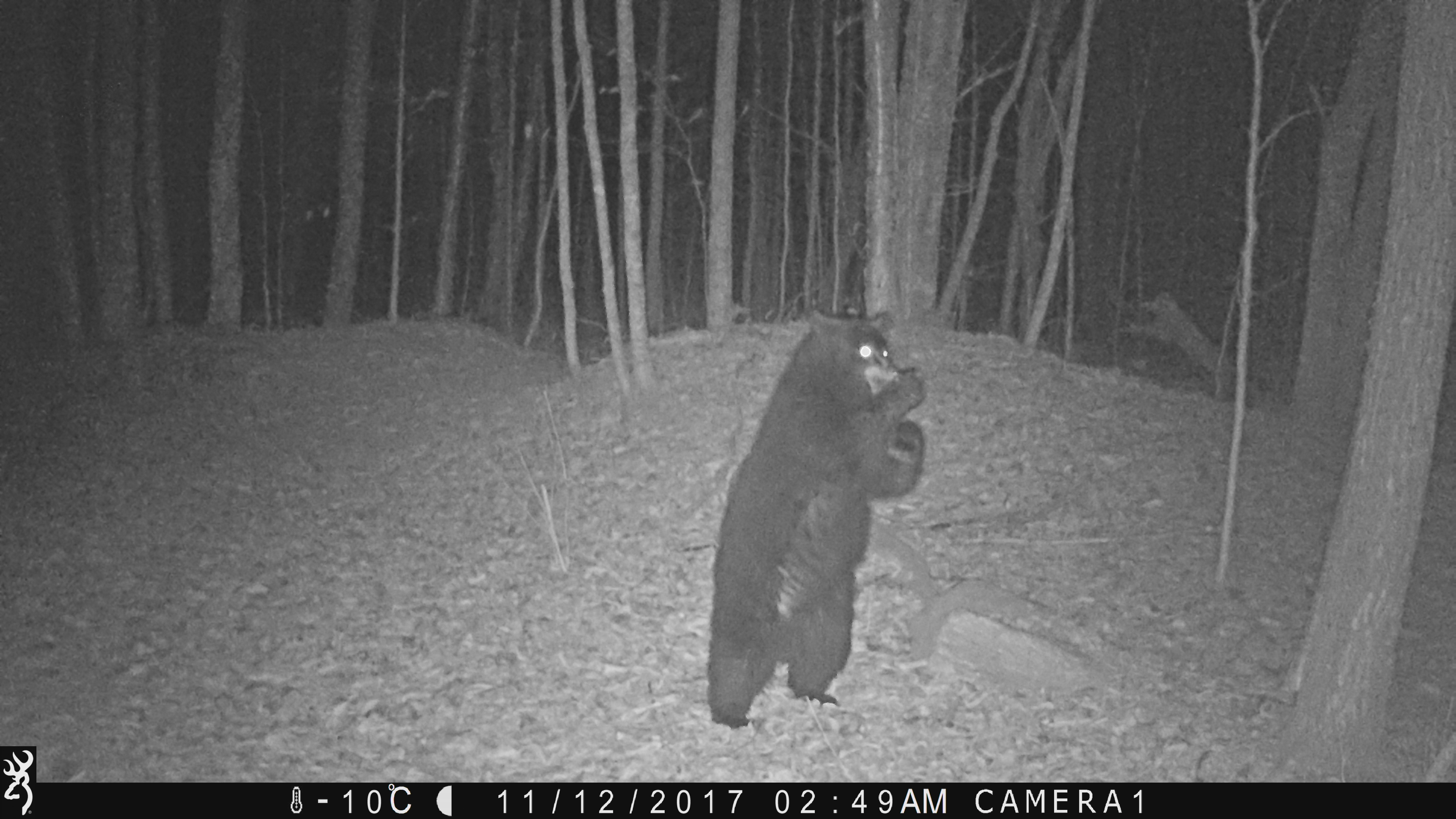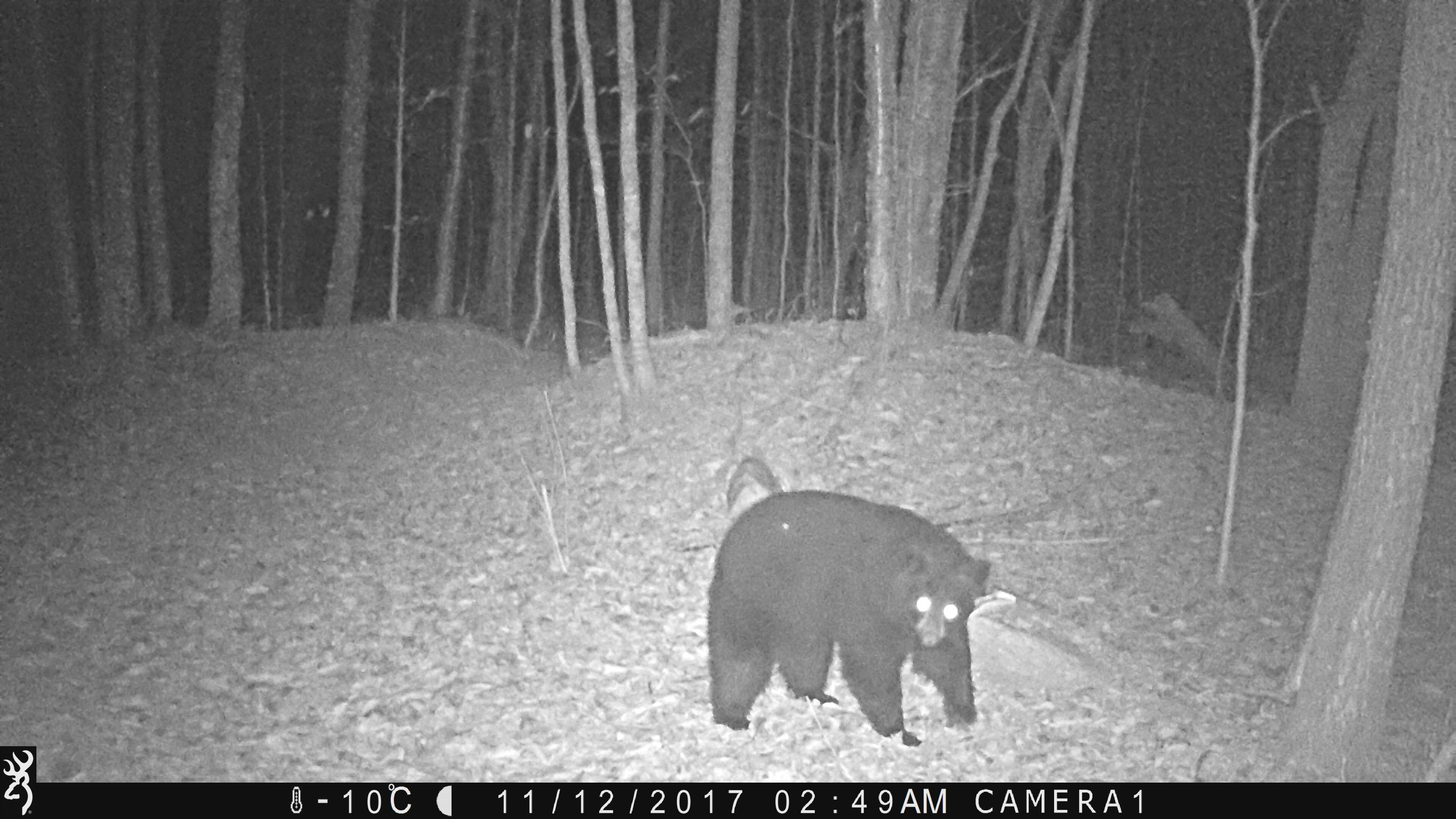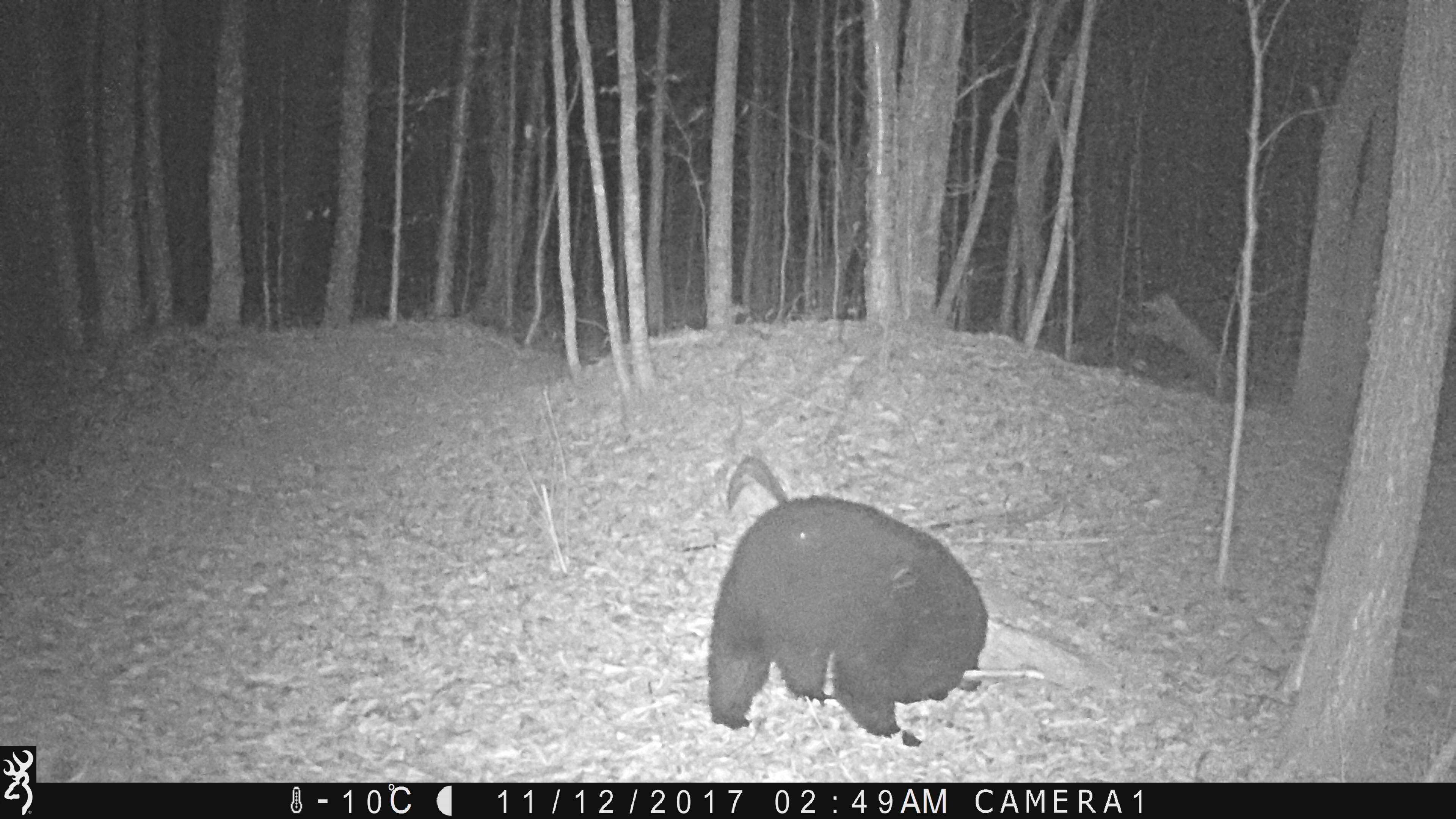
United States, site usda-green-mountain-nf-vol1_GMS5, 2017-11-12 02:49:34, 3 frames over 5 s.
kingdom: Animalia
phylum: Chordata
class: Mammalia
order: Carnivora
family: Ursidae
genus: Ursus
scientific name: Ursus americanus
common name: black bear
Black bear (Ursus americanus).